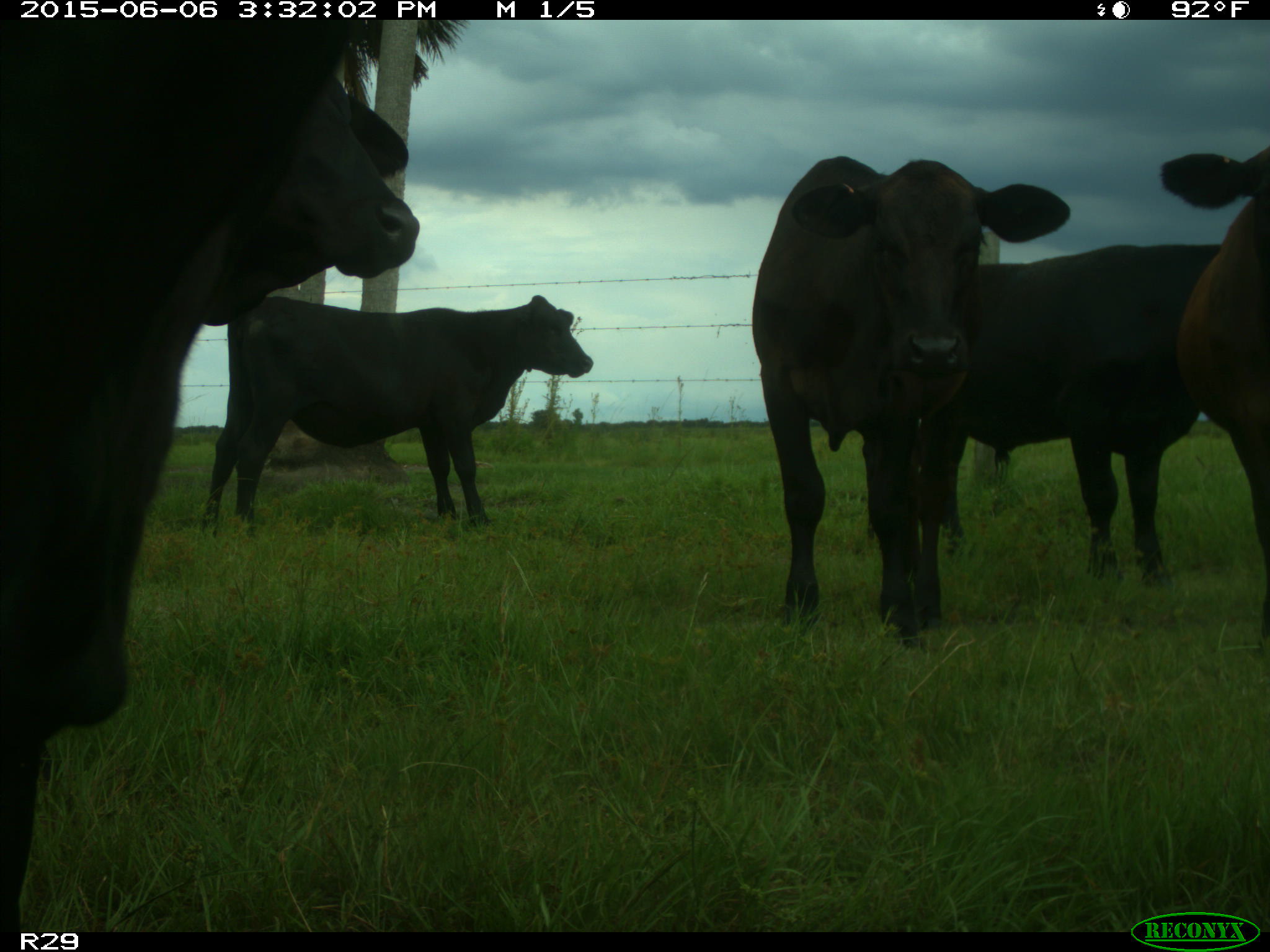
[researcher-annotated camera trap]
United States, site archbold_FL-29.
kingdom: Animalia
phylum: Chordata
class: Mammalia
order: Artiodactyla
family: Bovidae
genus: Bos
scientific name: Bos taurus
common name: domestic cow